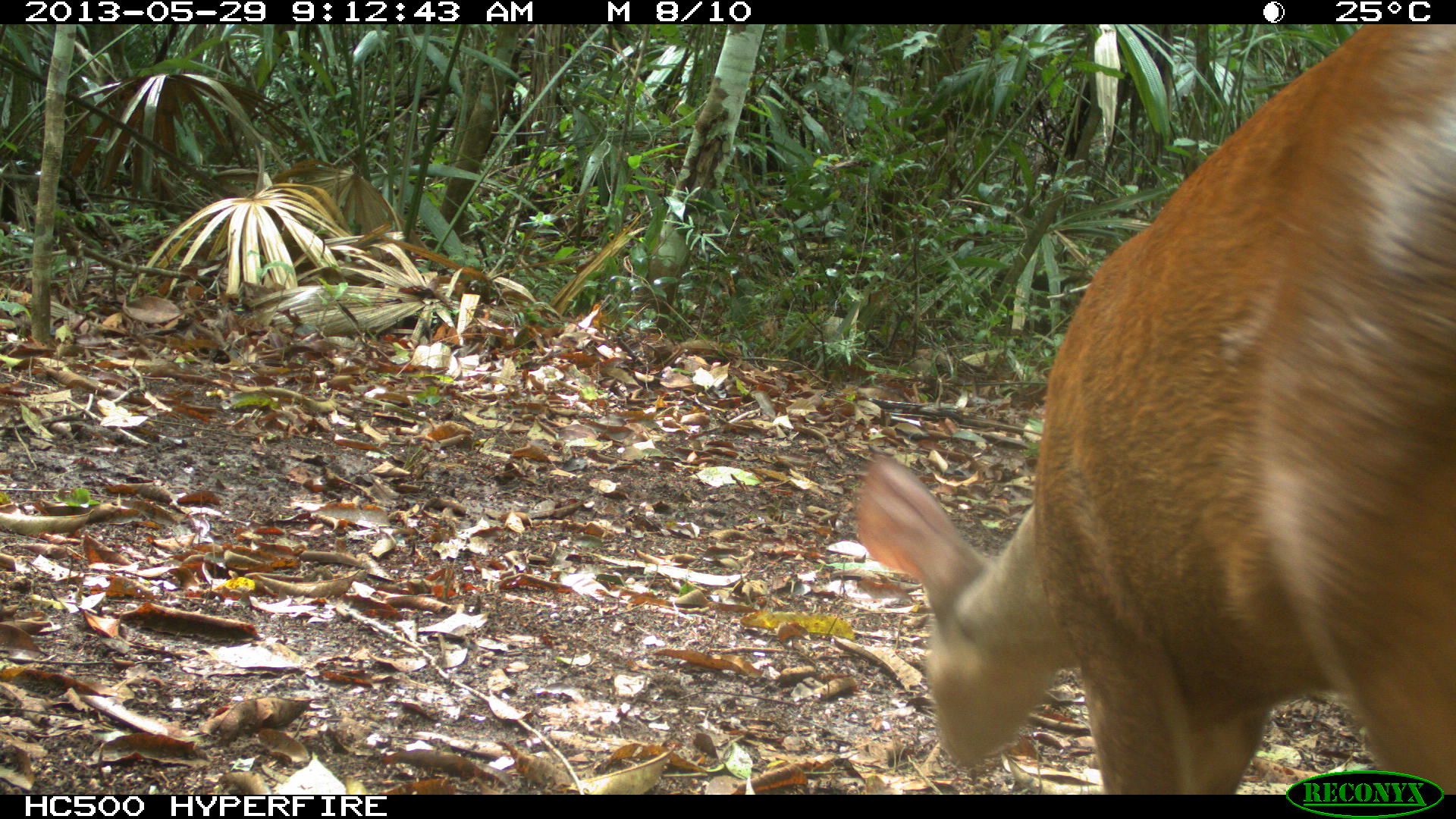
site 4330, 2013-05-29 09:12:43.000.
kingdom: Animalia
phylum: Chordata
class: Mammalia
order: Artiodactyla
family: Cervidae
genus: Mazama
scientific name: Mazama temama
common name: central american red brocket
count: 1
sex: female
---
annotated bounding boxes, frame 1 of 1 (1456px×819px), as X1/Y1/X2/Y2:
mazama temama: 849/24/1455/794